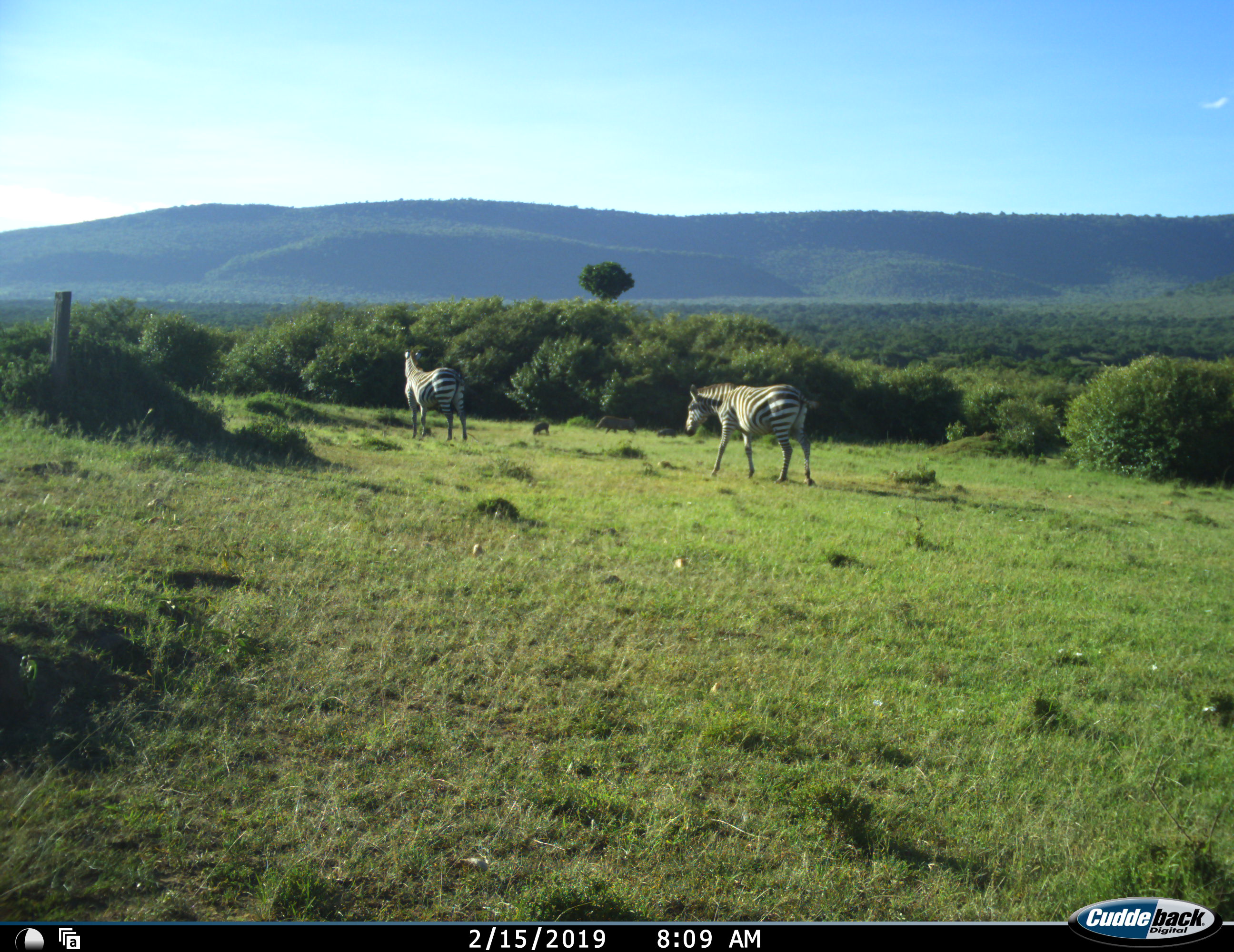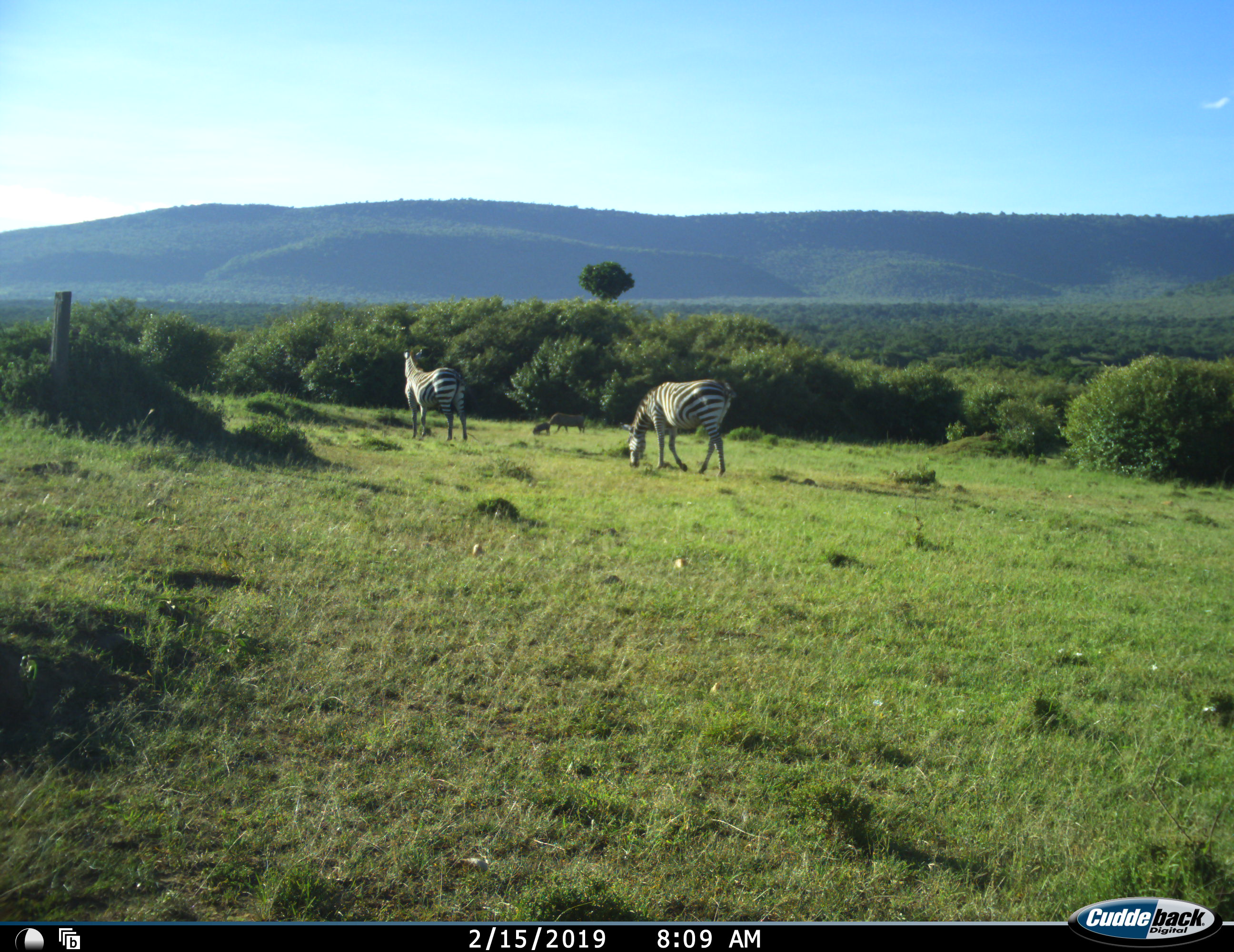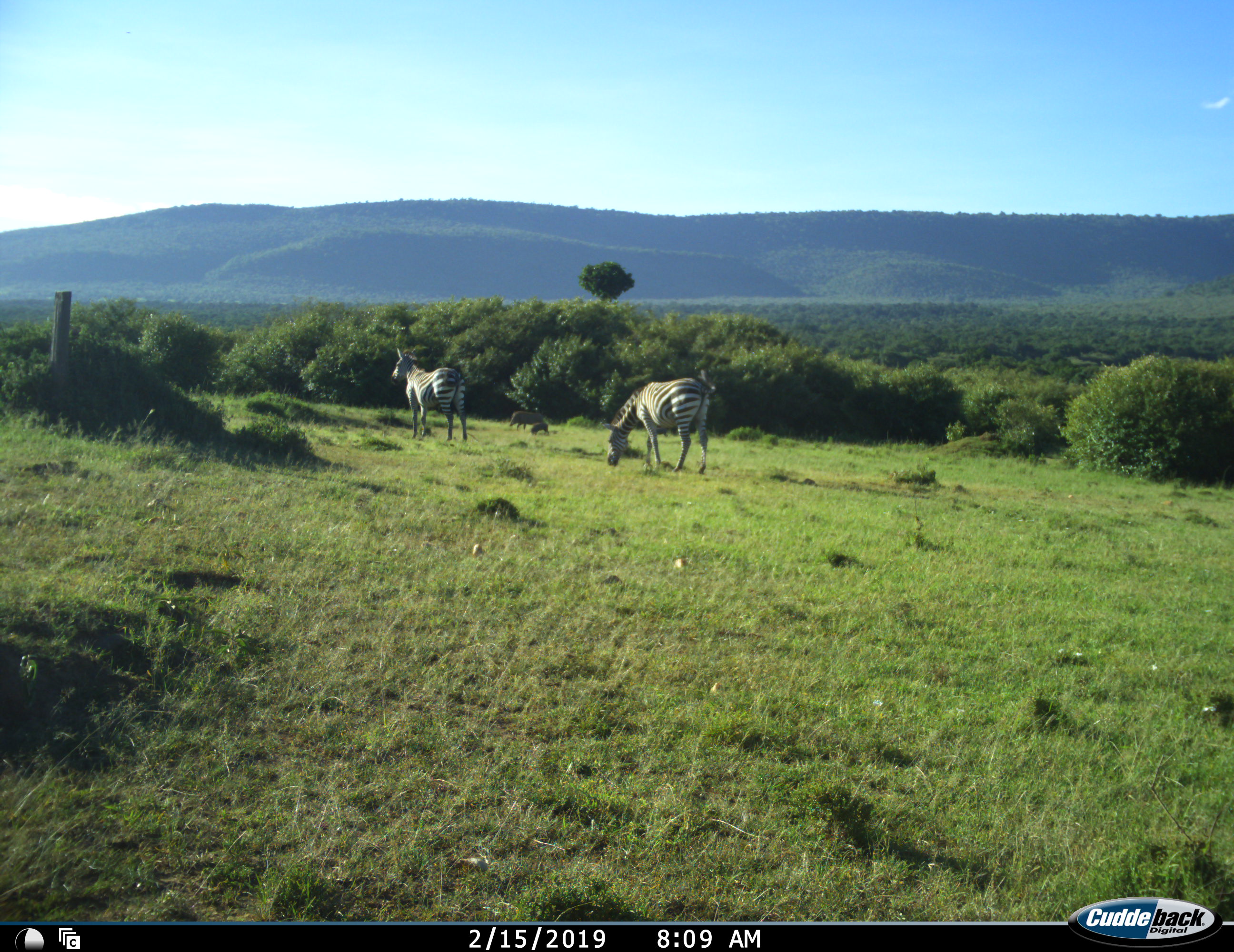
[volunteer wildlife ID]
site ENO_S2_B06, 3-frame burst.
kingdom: Animalia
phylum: Chordata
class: Mammalia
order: Artiodactyla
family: Suidae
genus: Phacochoerus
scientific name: Phacochoerus africanus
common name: warthog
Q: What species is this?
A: Warthog (Phacochoerus africanus).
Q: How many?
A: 3.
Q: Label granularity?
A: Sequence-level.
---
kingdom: Animalia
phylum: Chordata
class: Mammalia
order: Perissodactyla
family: Equidae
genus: Equus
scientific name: Equus quagga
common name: plains zebra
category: zebraplains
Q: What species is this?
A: Zebraplains (plains zebra) (Equus quagga).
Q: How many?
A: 2.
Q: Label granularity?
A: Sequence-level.